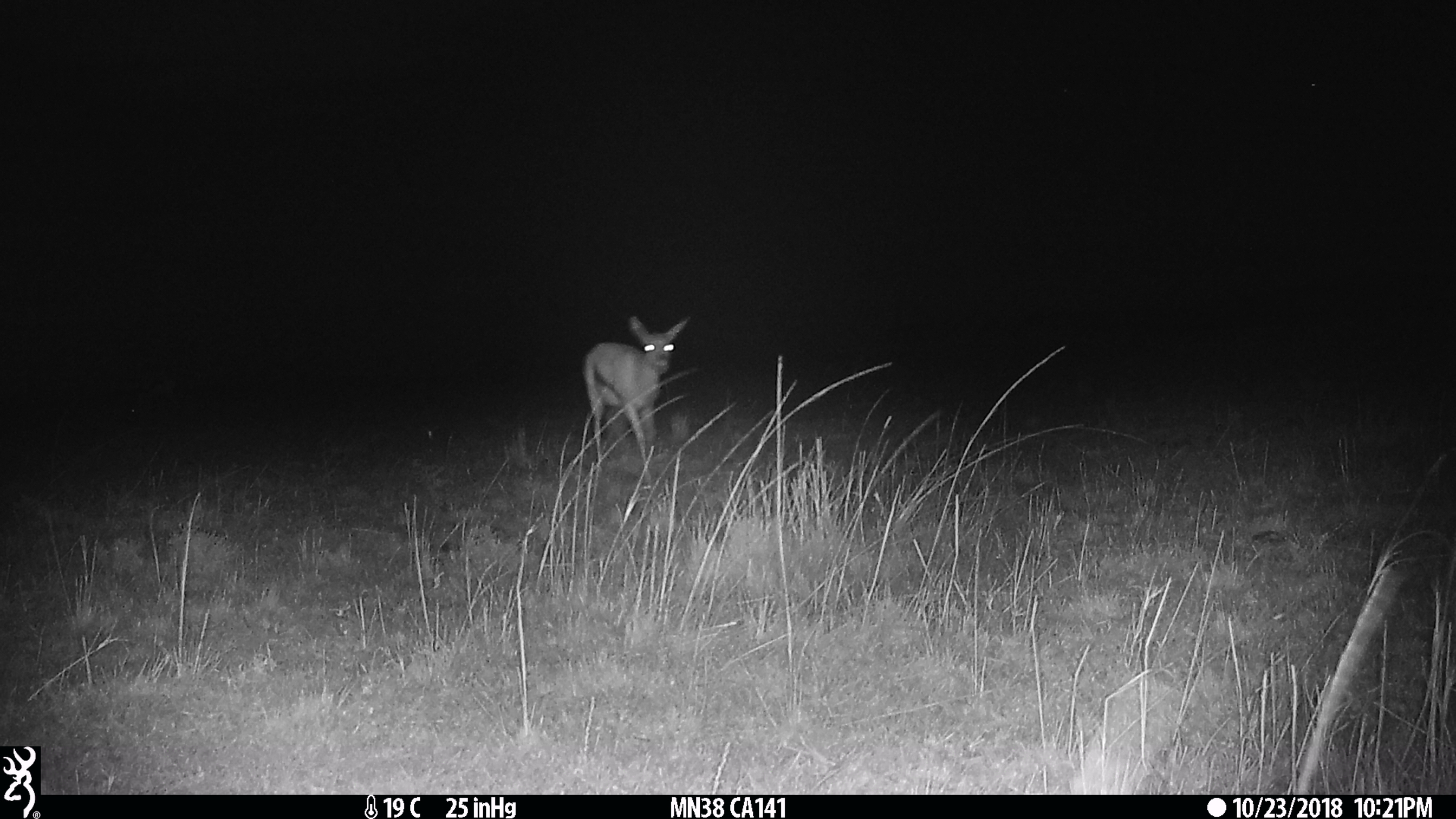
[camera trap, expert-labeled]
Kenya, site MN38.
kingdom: Animalia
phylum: Chordata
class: Mammalia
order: Artiodactyla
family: Bovidae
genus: Eudorcas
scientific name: Eudorcas thomsonii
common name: thomon's gazelle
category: gazelle thomsons